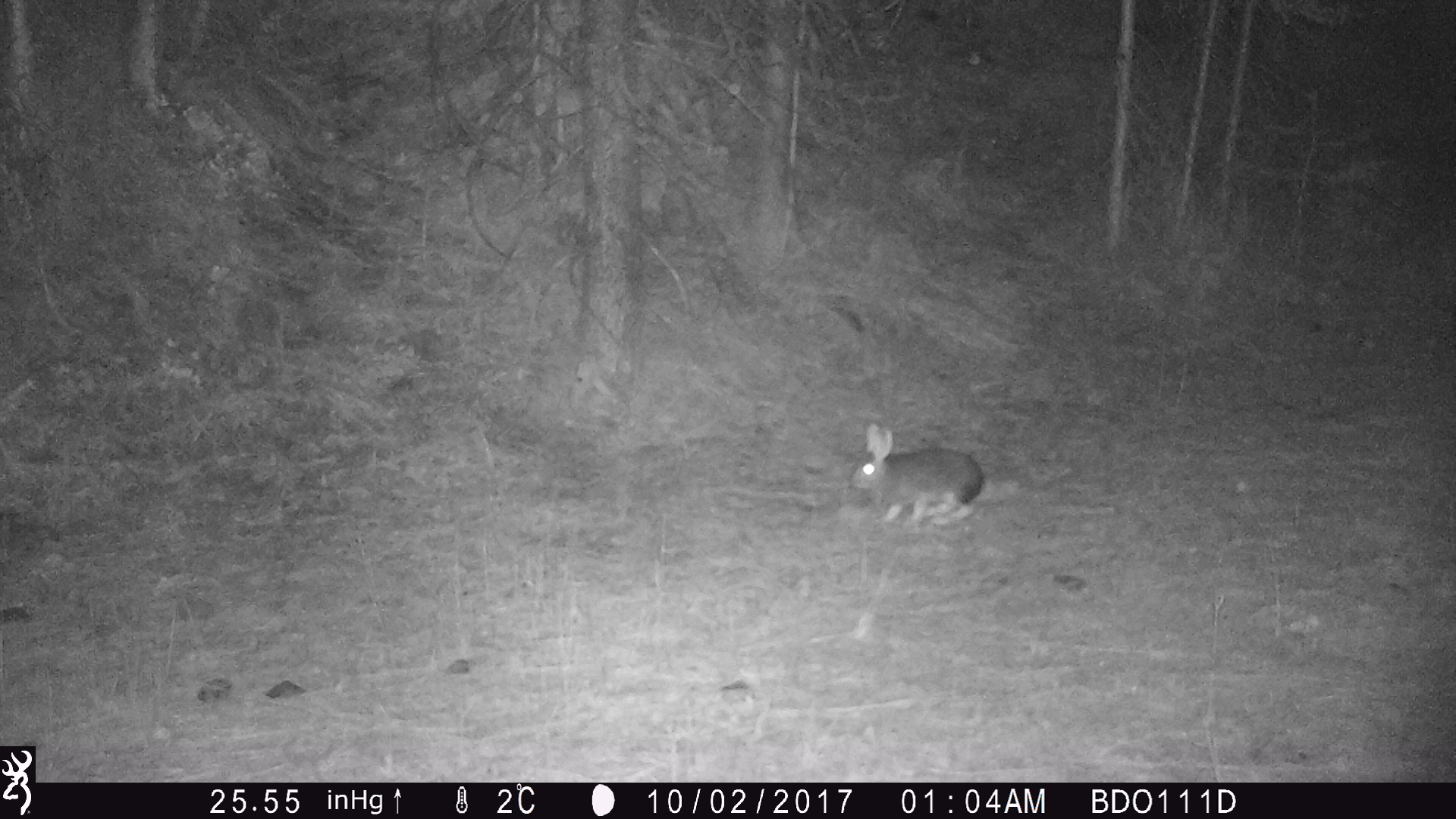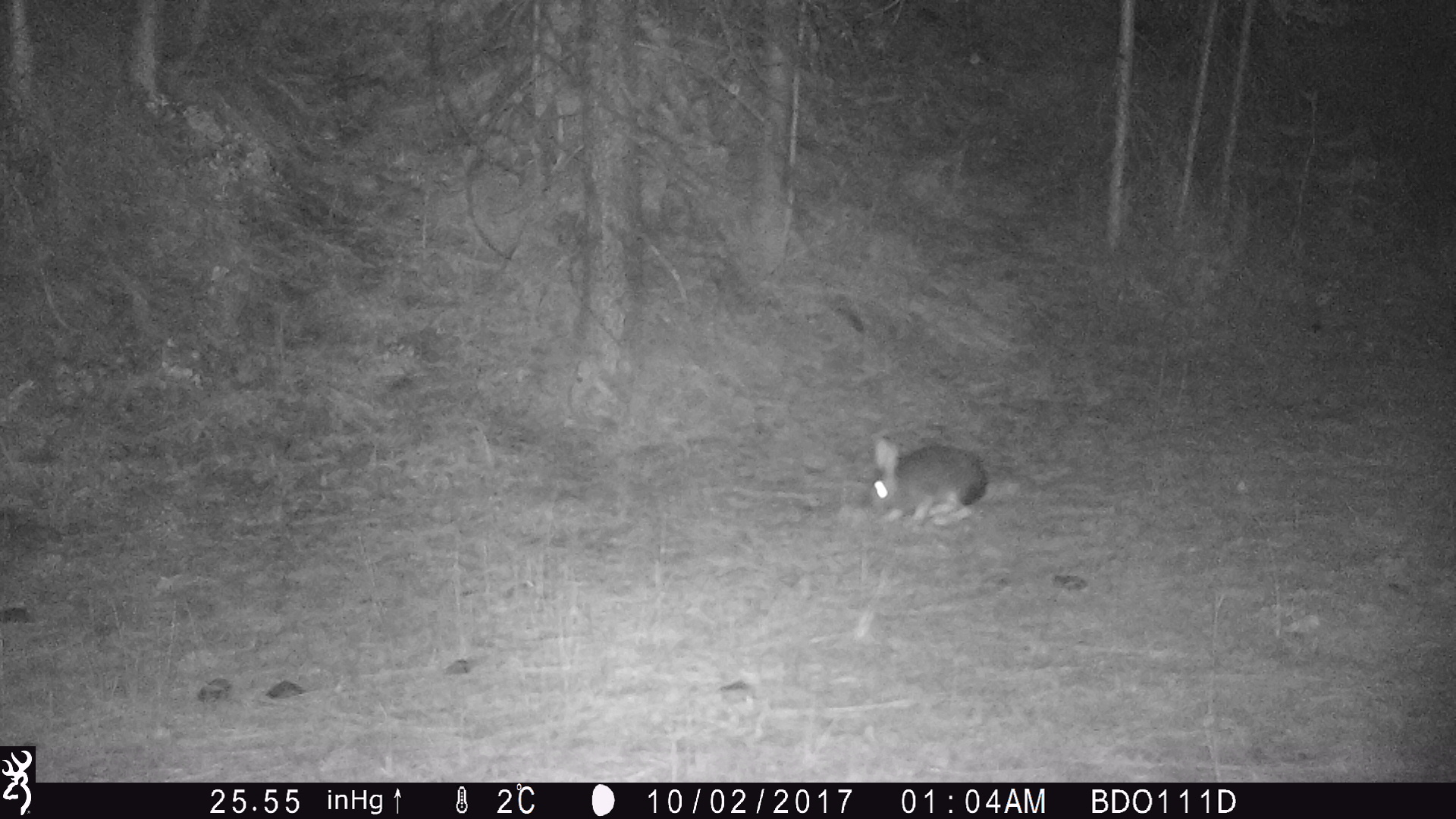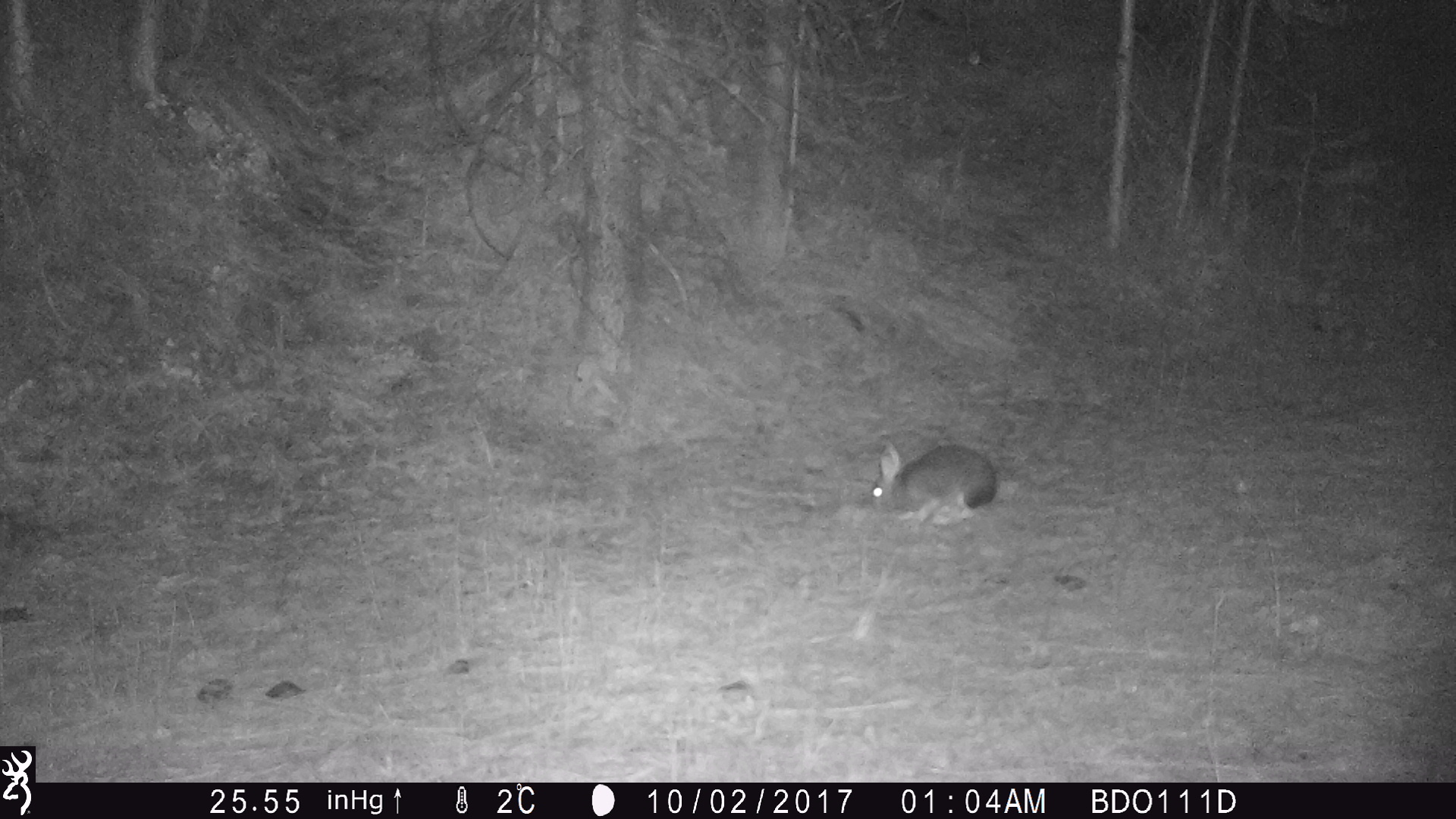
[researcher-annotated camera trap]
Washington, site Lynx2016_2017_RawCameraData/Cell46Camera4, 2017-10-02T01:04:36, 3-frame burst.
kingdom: Animalia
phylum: Chordata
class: Mammalia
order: Lagomorpha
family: Leporidae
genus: Lepus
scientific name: Lepus americanus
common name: snowshoe hare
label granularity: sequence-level